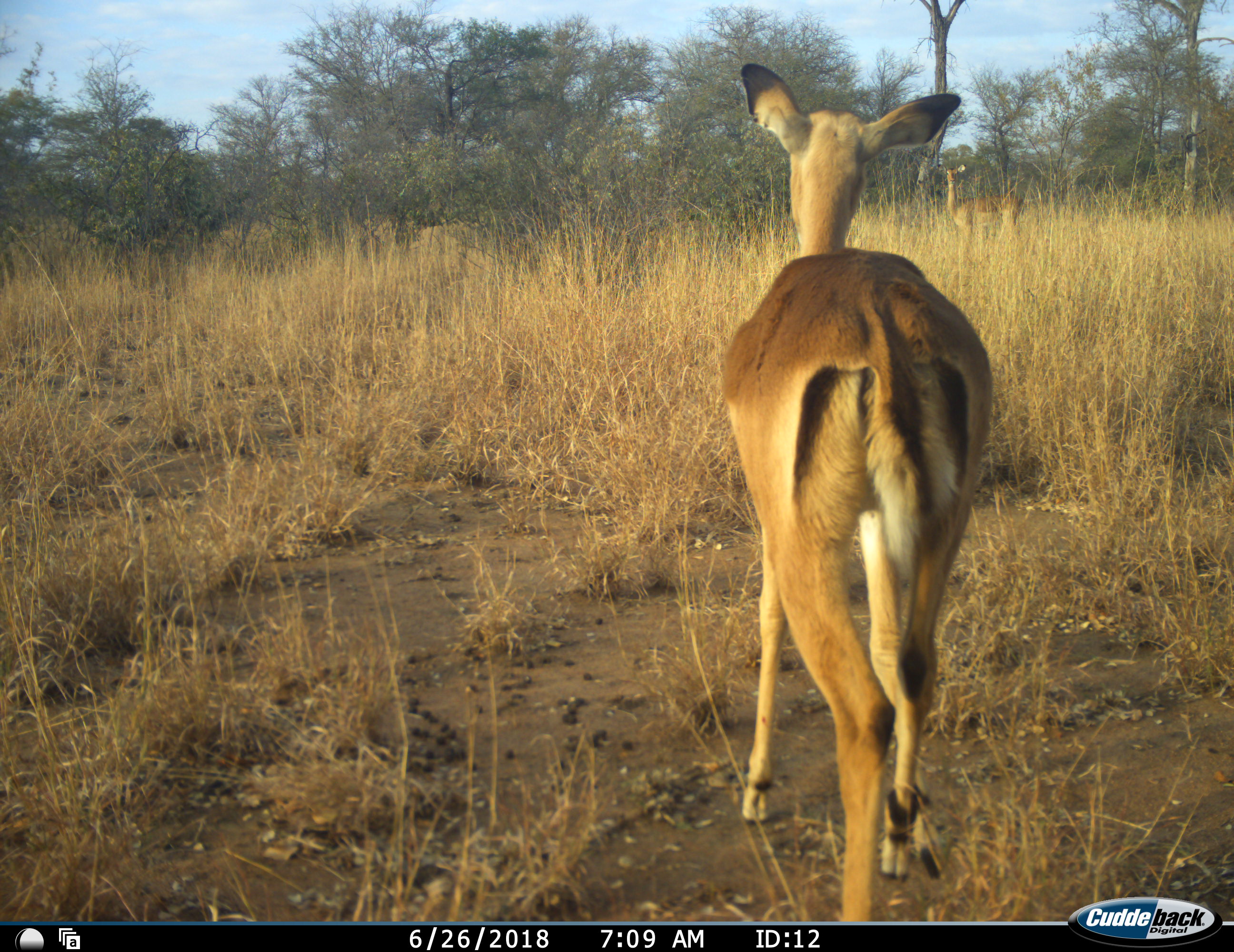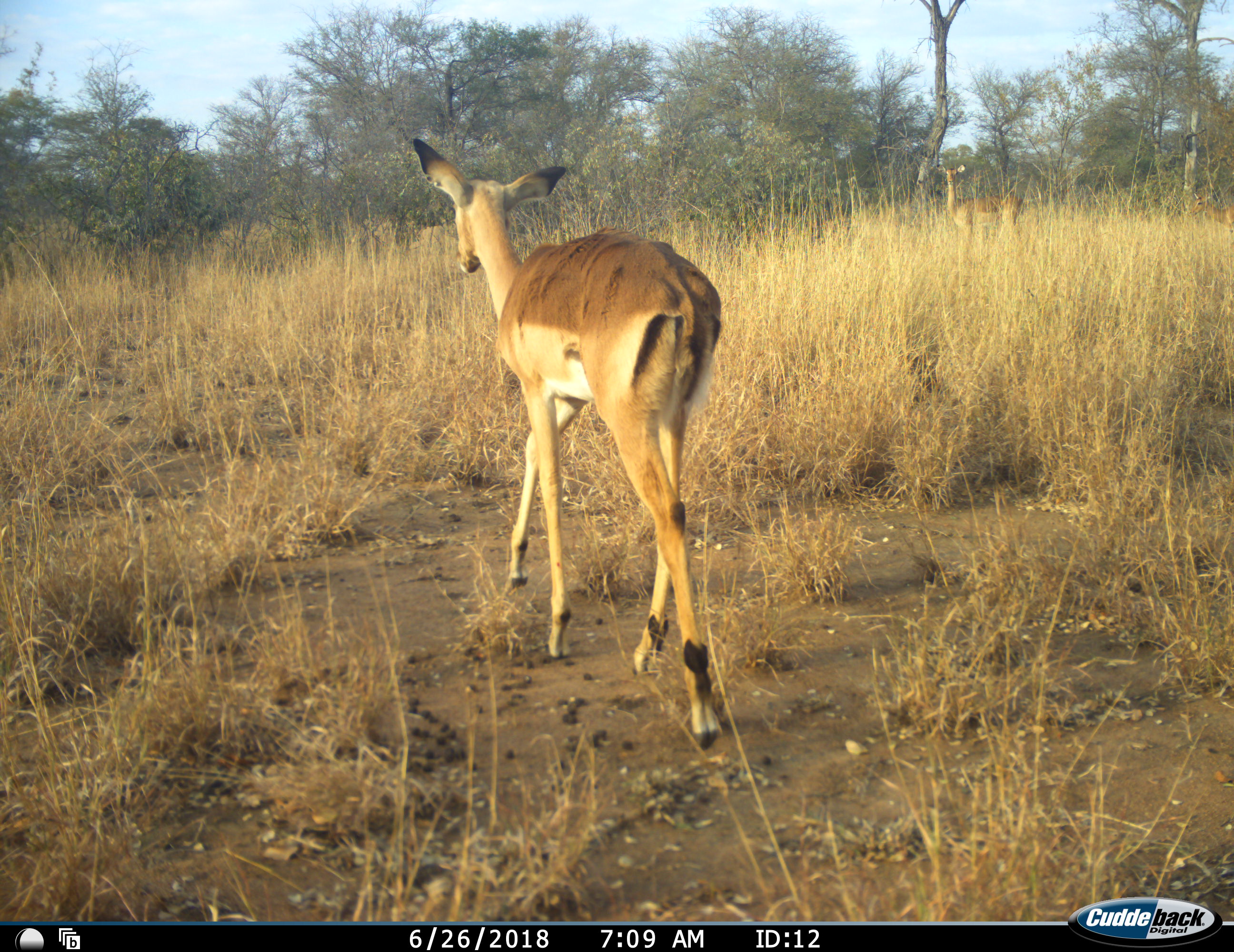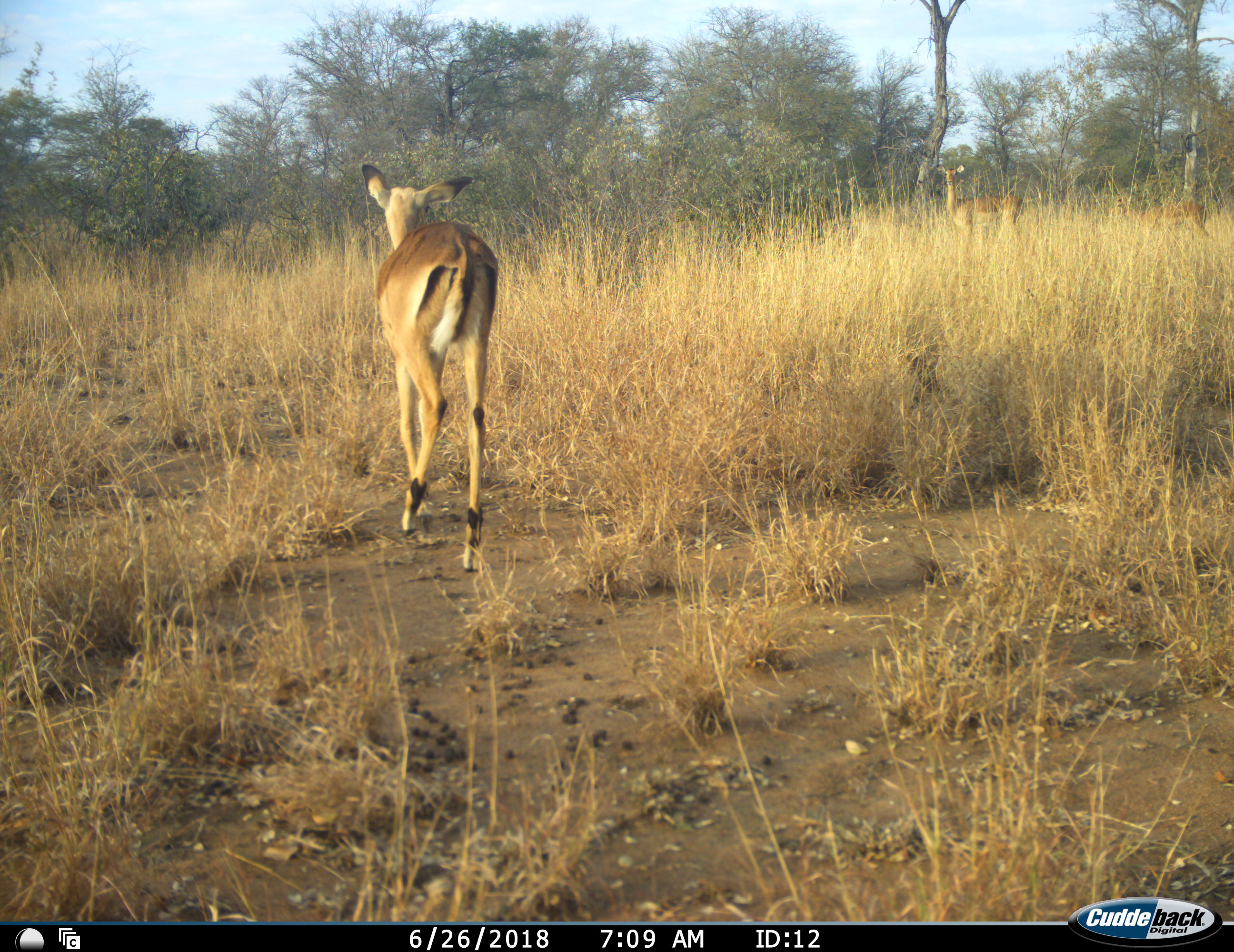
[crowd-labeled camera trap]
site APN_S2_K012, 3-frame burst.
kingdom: Animalia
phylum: Chordata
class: Mammalia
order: Artiodactyla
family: Bovidae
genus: Aepyceros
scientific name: Aepyceros melampus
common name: impala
Impala (Aepyceros melampus), count 2. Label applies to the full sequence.